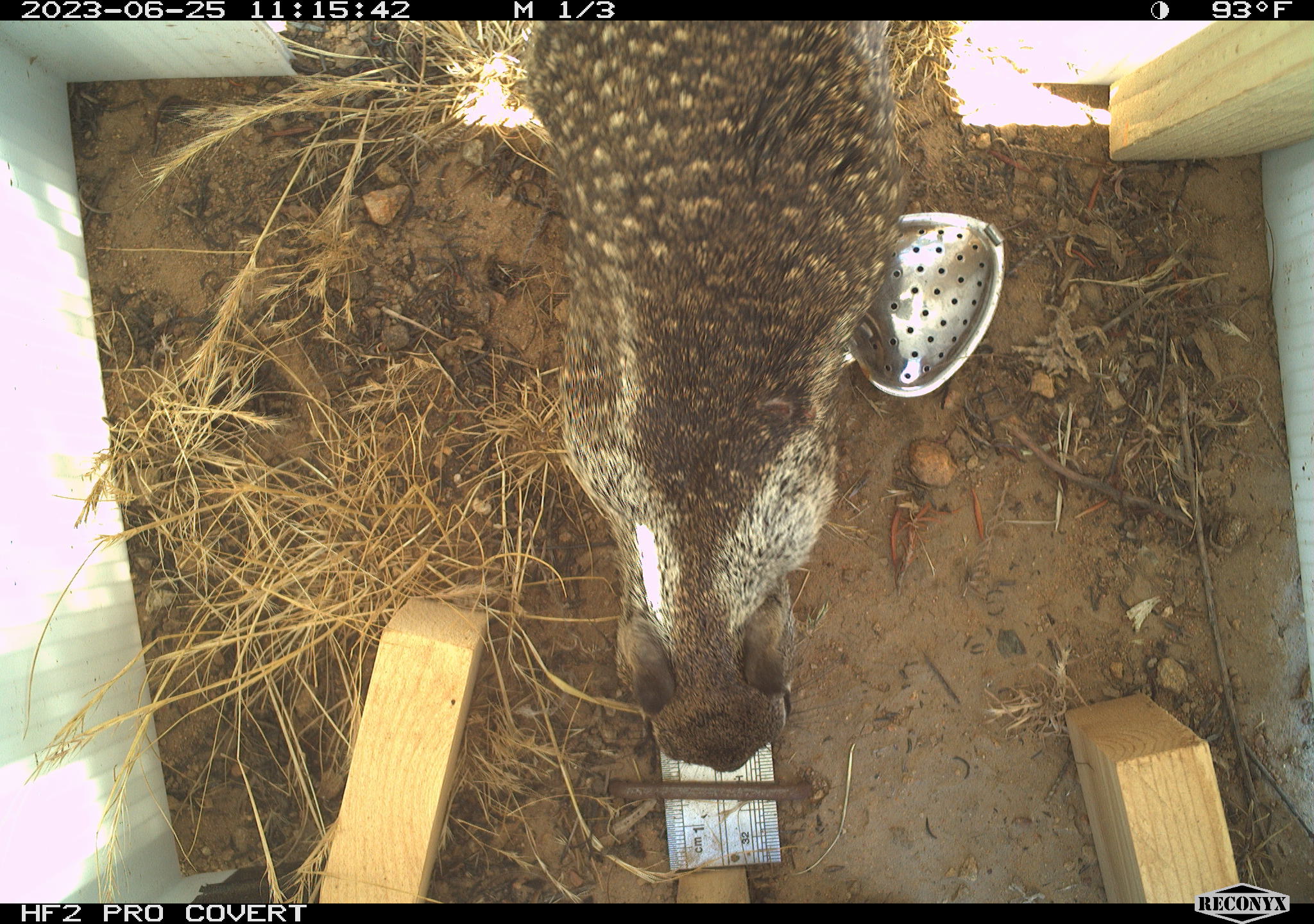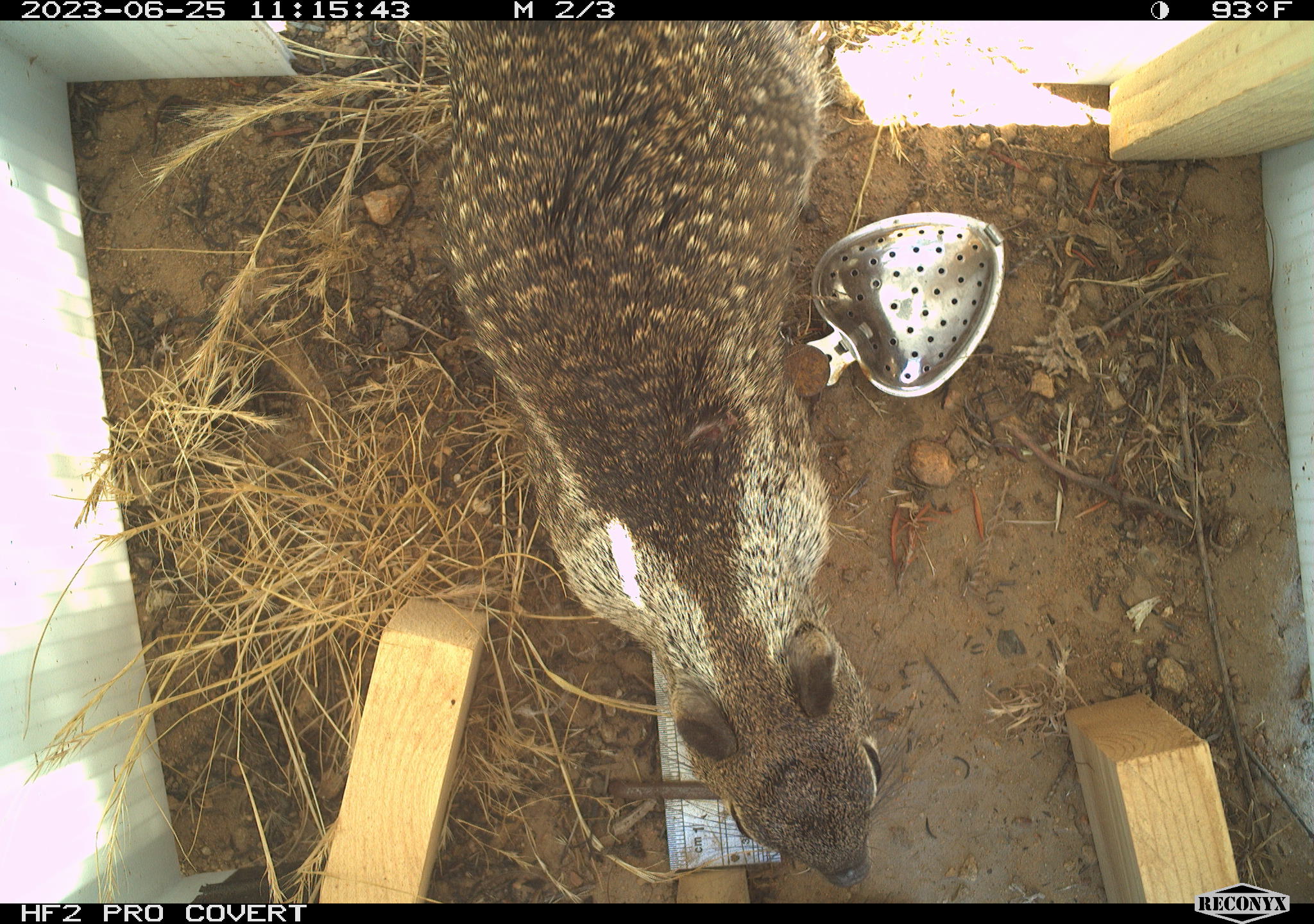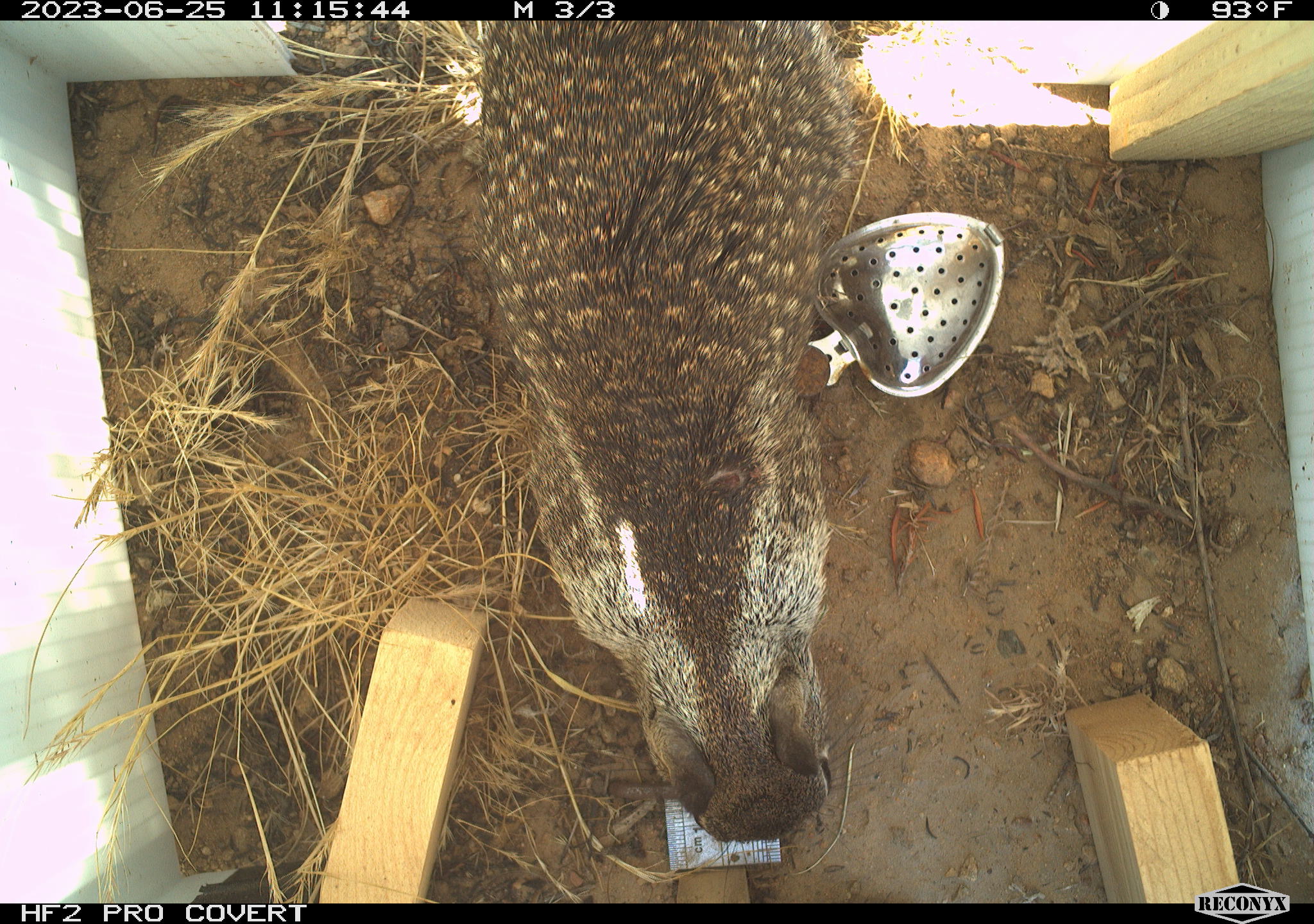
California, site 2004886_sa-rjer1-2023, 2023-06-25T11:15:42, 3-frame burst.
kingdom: Animalia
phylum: Chordata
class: Mammalia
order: Rodentia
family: Sciuridae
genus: Otospermophilus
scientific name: Otospermophilus beecheyi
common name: california ground squirrel